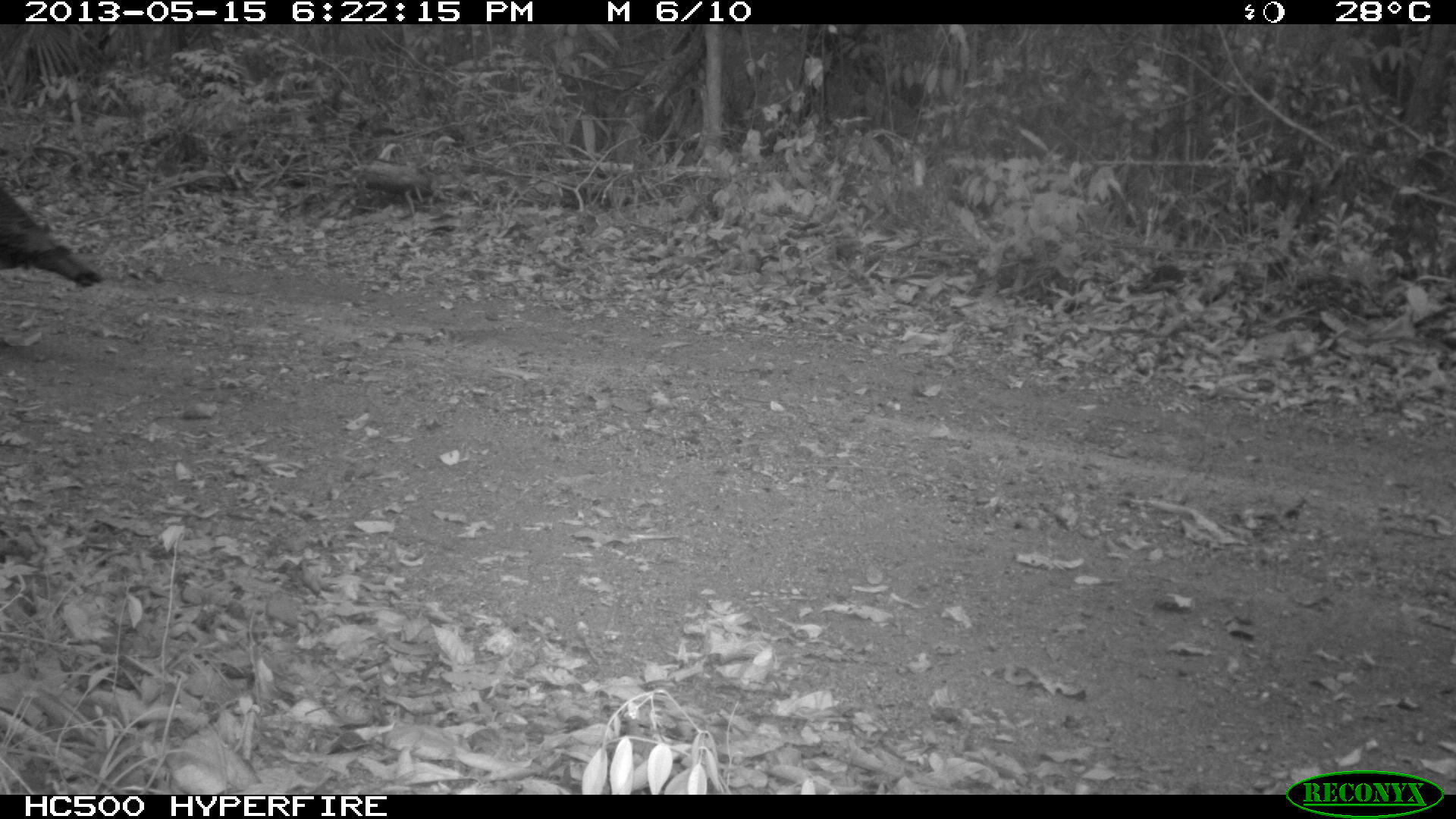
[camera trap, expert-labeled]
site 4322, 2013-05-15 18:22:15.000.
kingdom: Animalia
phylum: Chordata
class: Aves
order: Galliformes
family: Phasianidae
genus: Meleagris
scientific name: Meleagris ocellata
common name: ocellated turkey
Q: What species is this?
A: Meleagris ocellata (ocellated turkey).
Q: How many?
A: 1.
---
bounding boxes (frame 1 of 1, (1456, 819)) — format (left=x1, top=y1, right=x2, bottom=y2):
meleagris ocellata: (left=0, top=181, right=103, bottom=289)